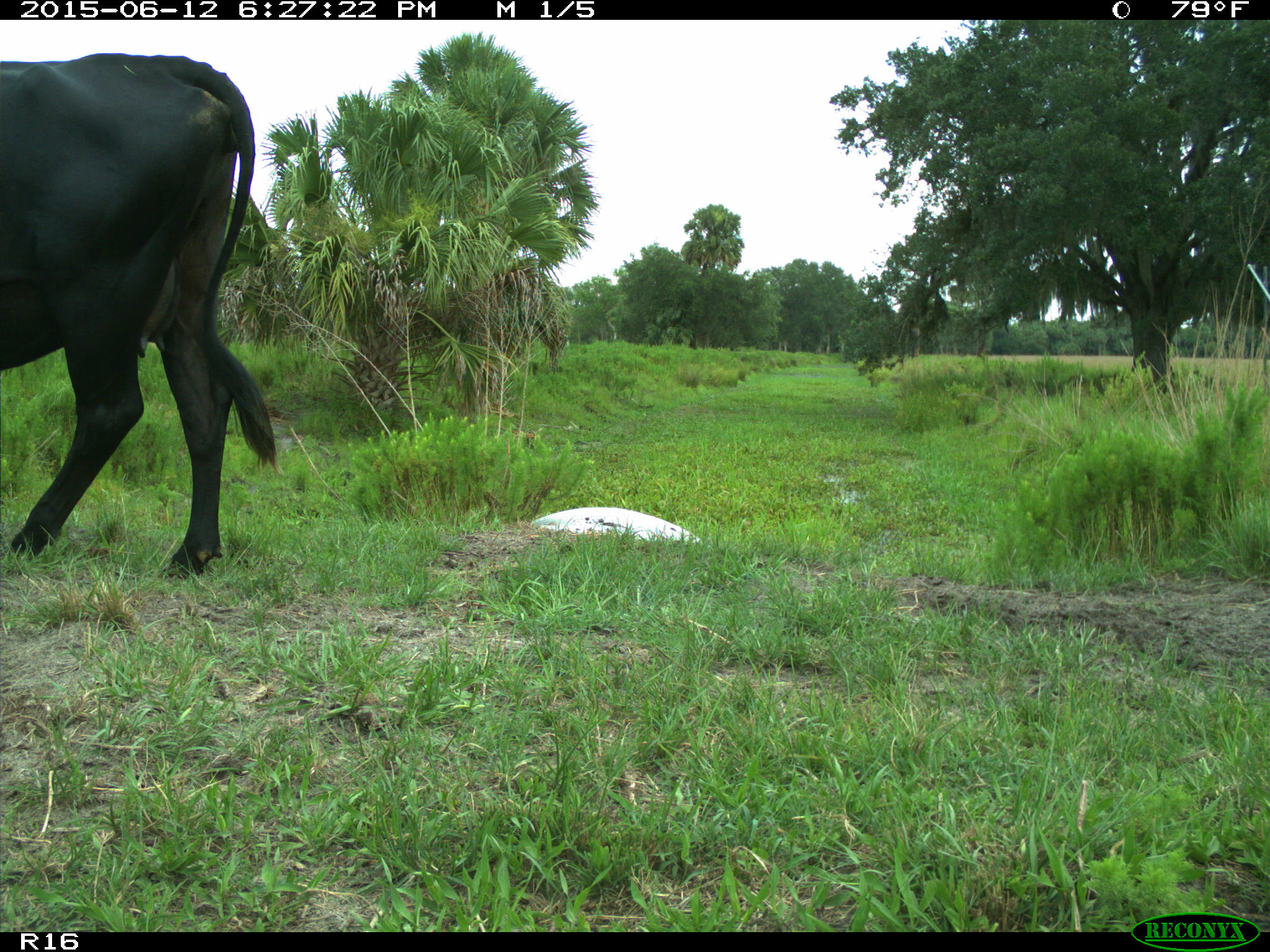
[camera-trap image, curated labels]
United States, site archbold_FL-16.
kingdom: Animalia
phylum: Chordata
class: Mammalia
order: Artiodactyla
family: Bovidae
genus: Bos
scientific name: Bos taurus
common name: domestic cow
Bos taurus (domestic cow).